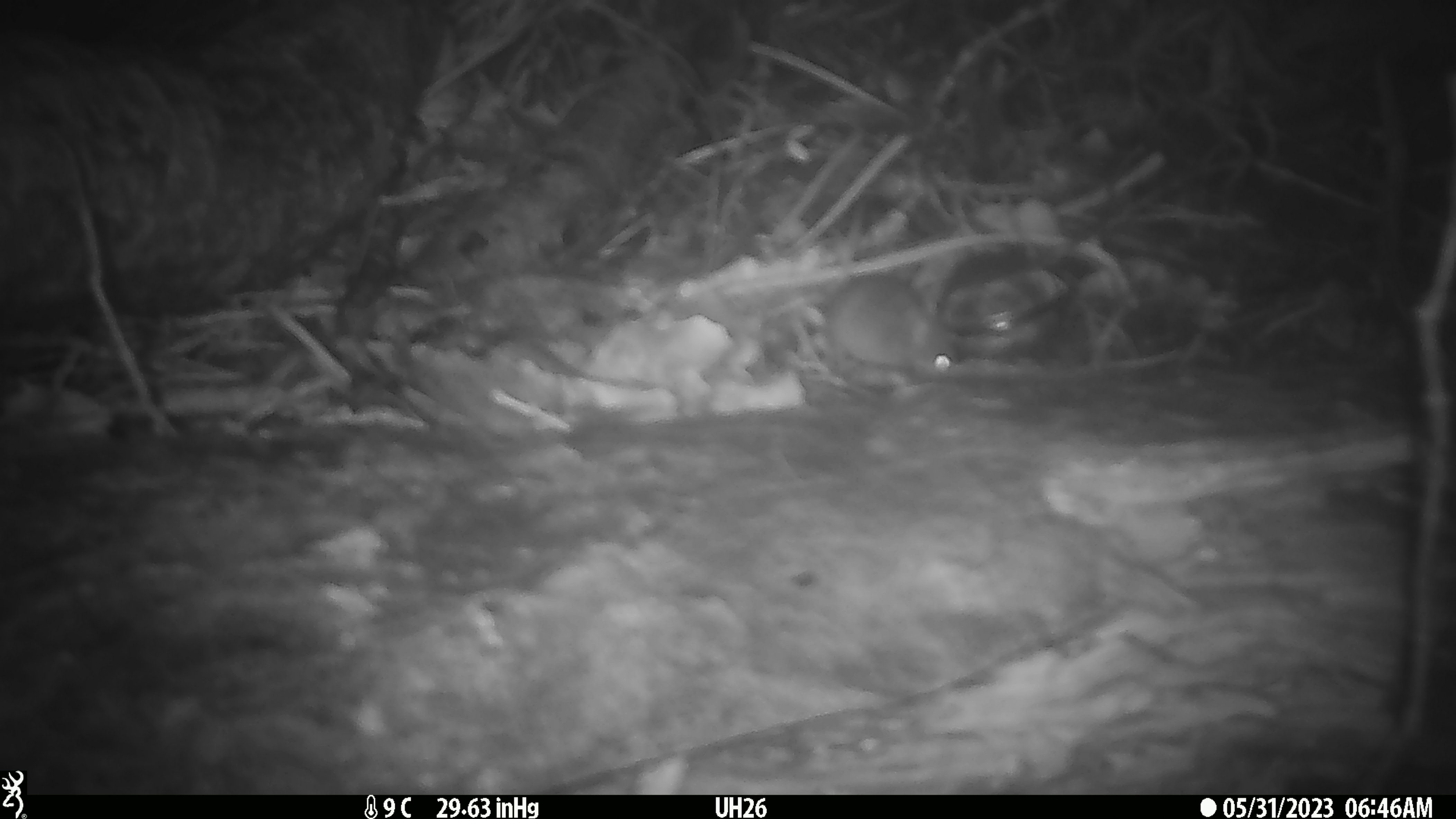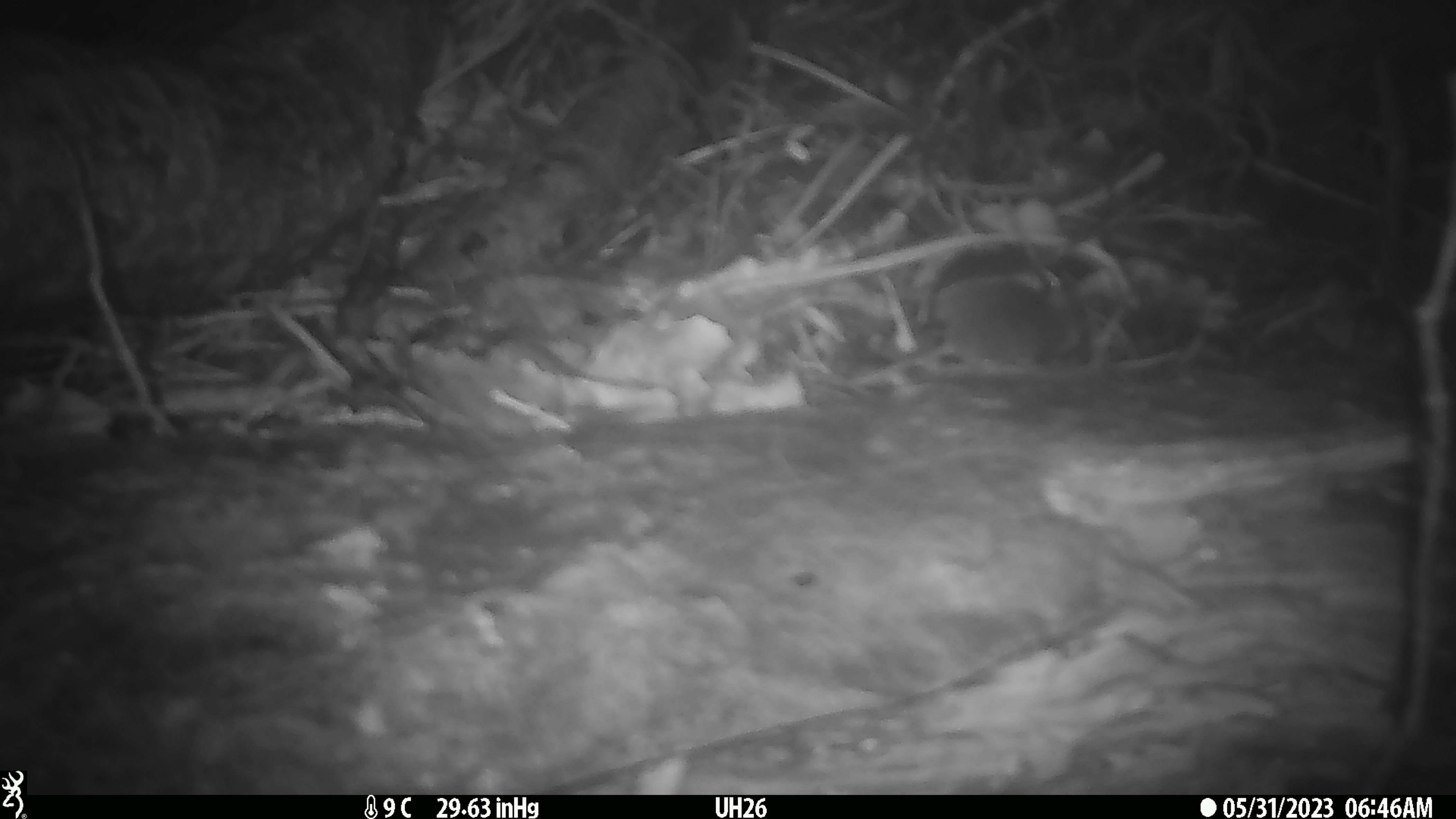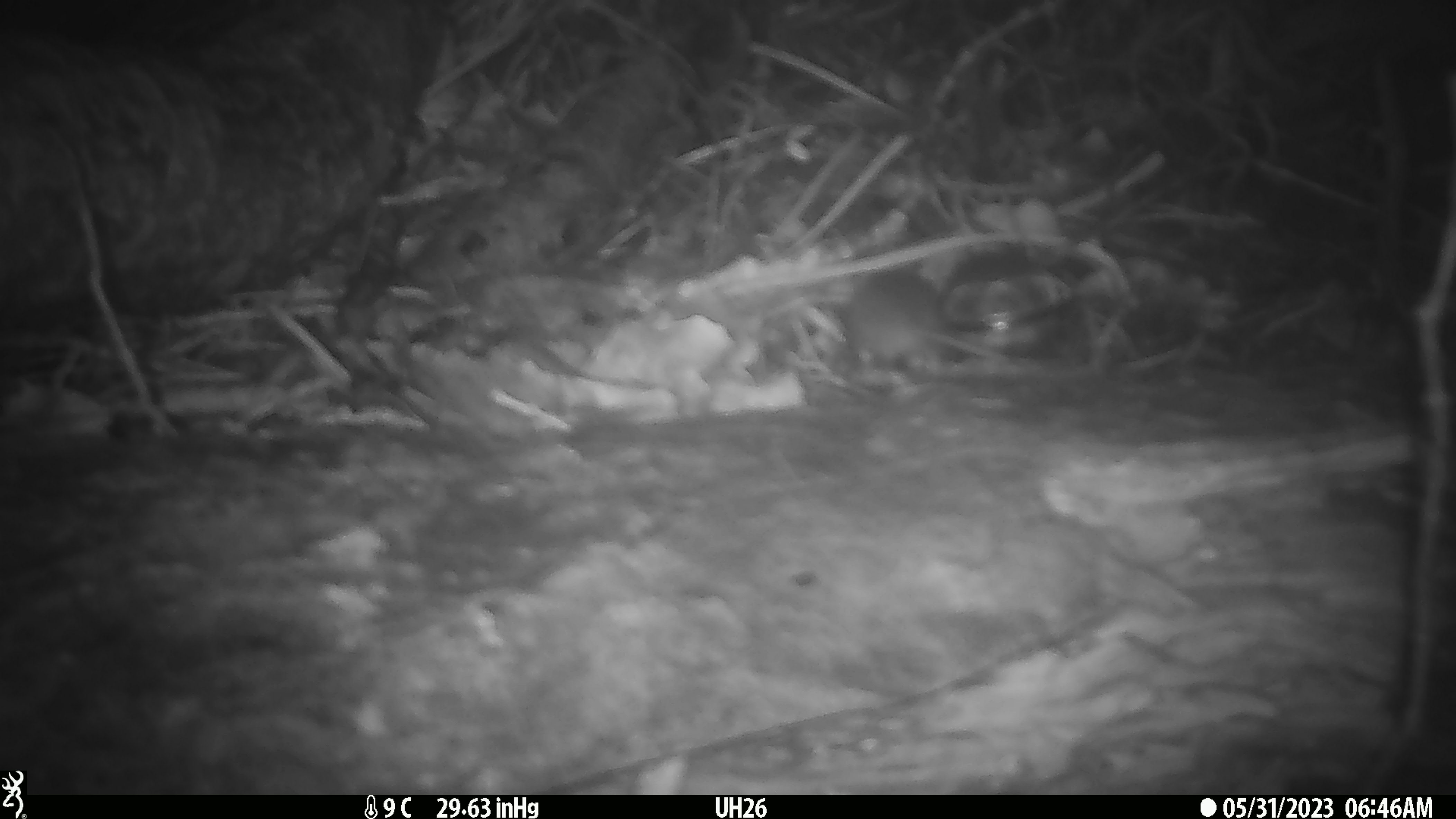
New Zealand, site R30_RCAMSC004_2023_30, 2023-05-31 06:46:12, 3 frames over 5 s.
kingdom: Animalia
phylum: Chordata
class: Mammalia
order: Rodentia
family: Muridae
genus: Mus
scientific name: Mus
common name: mouse